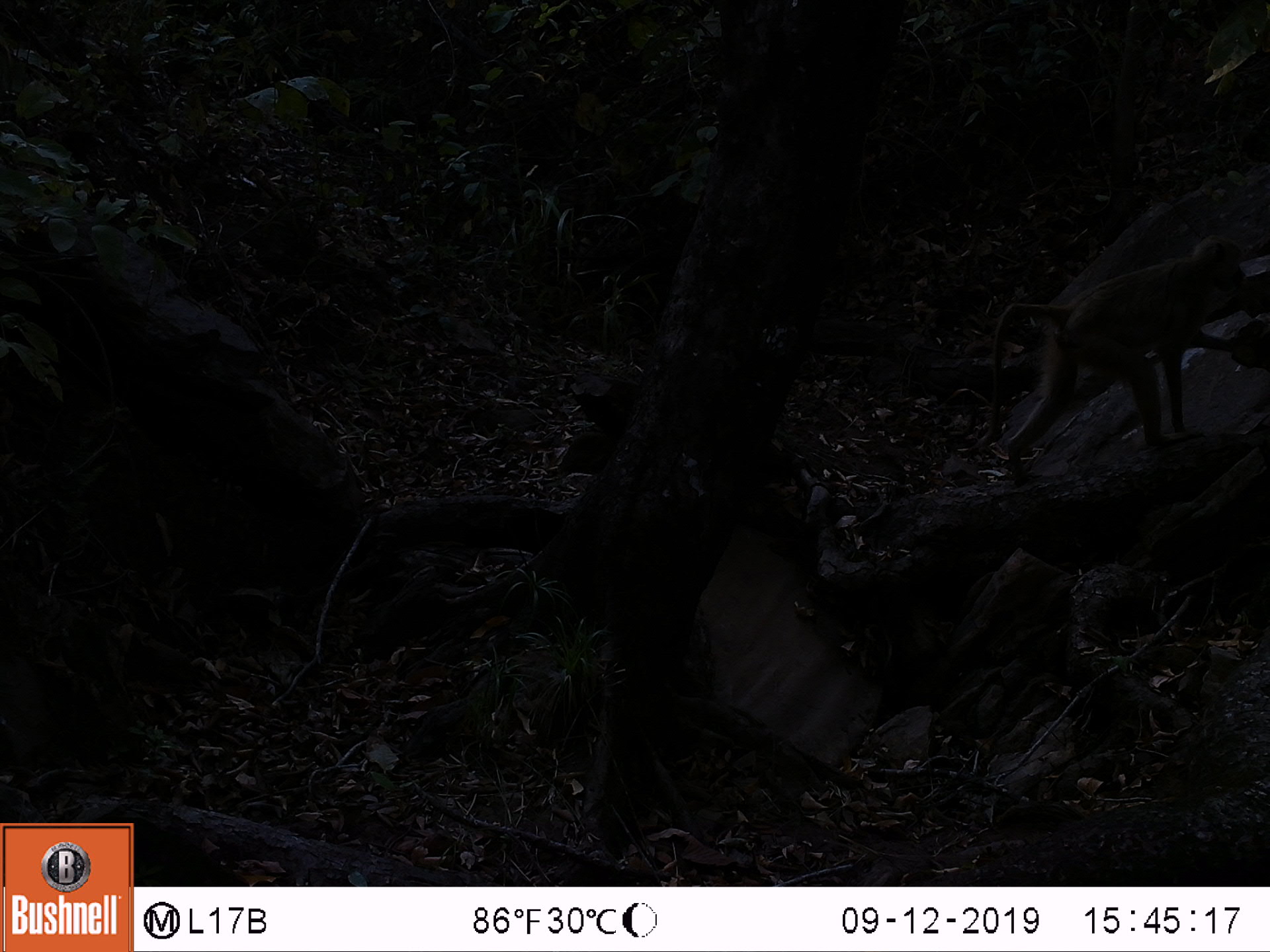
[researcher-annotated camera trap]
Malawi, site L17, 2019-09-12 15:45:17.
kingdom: Animalia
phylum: Chordata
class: Mammalia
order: Primates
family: Cercopithecidae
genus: Papio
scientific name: Papio cynocephalus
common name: yellow baboon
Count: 1.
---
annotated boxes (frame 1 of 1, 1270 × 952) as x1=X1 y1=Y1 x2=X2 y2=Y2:
yellow baboon: x1=980 y1=240 x2=1243 y2=478